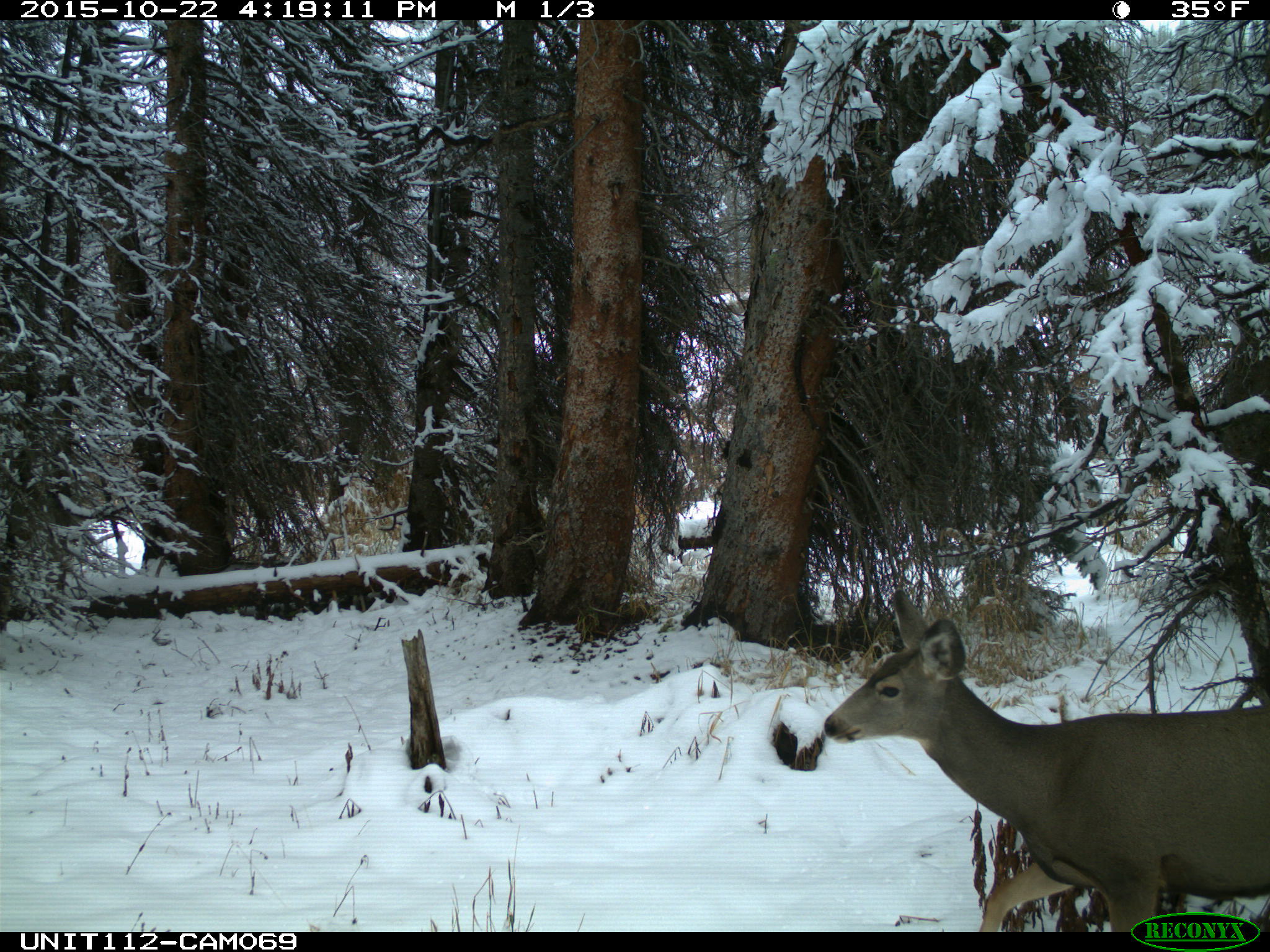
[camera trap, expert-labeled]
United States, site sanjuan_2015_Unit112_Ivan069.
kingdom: Animalia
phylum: Chordata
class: Mammalia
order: Artiodactyla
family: Cervidae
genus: Odocoileus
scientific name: Odocoileus hemionus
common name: mule deer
Odocoileus hemionus (mule deer).